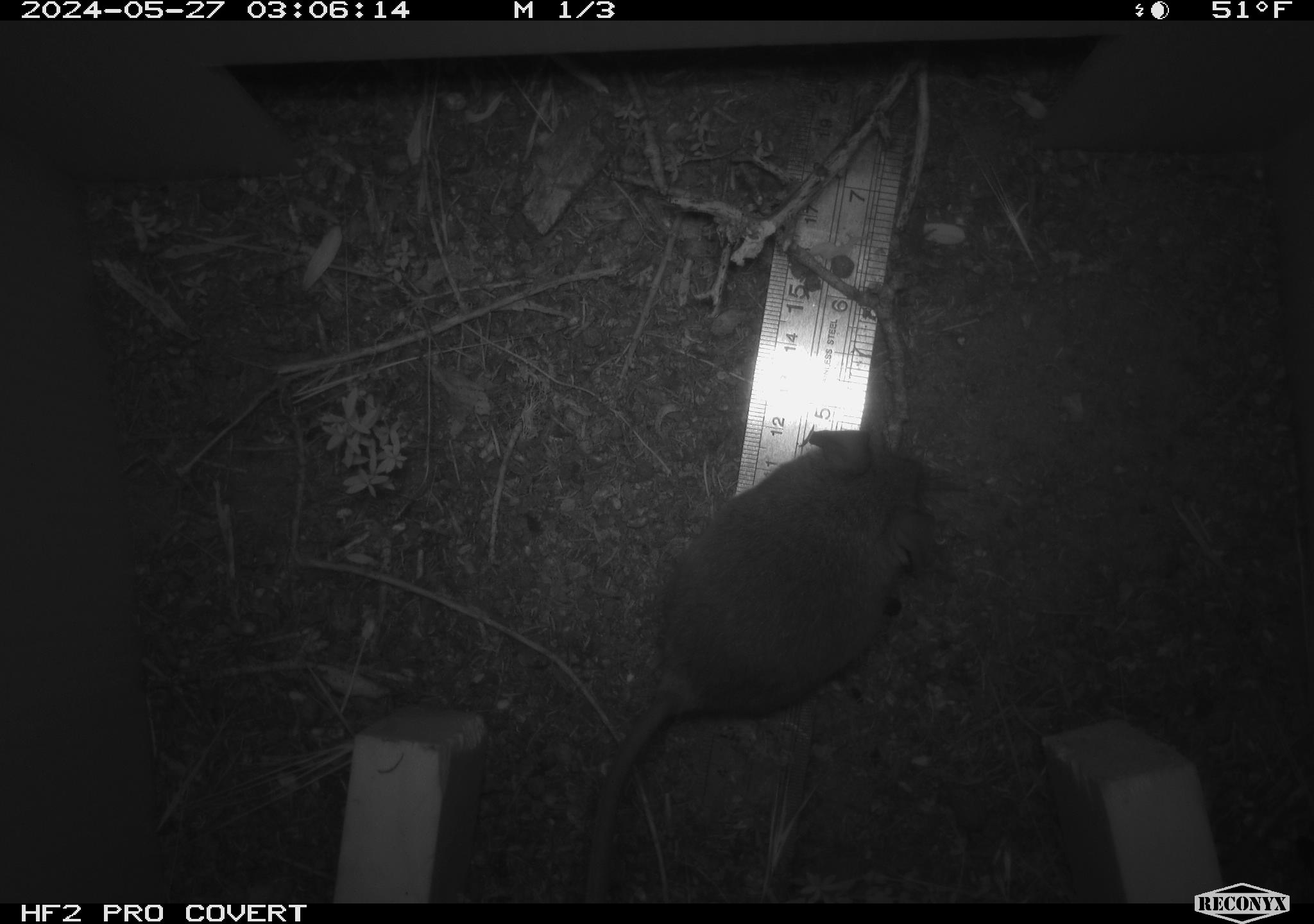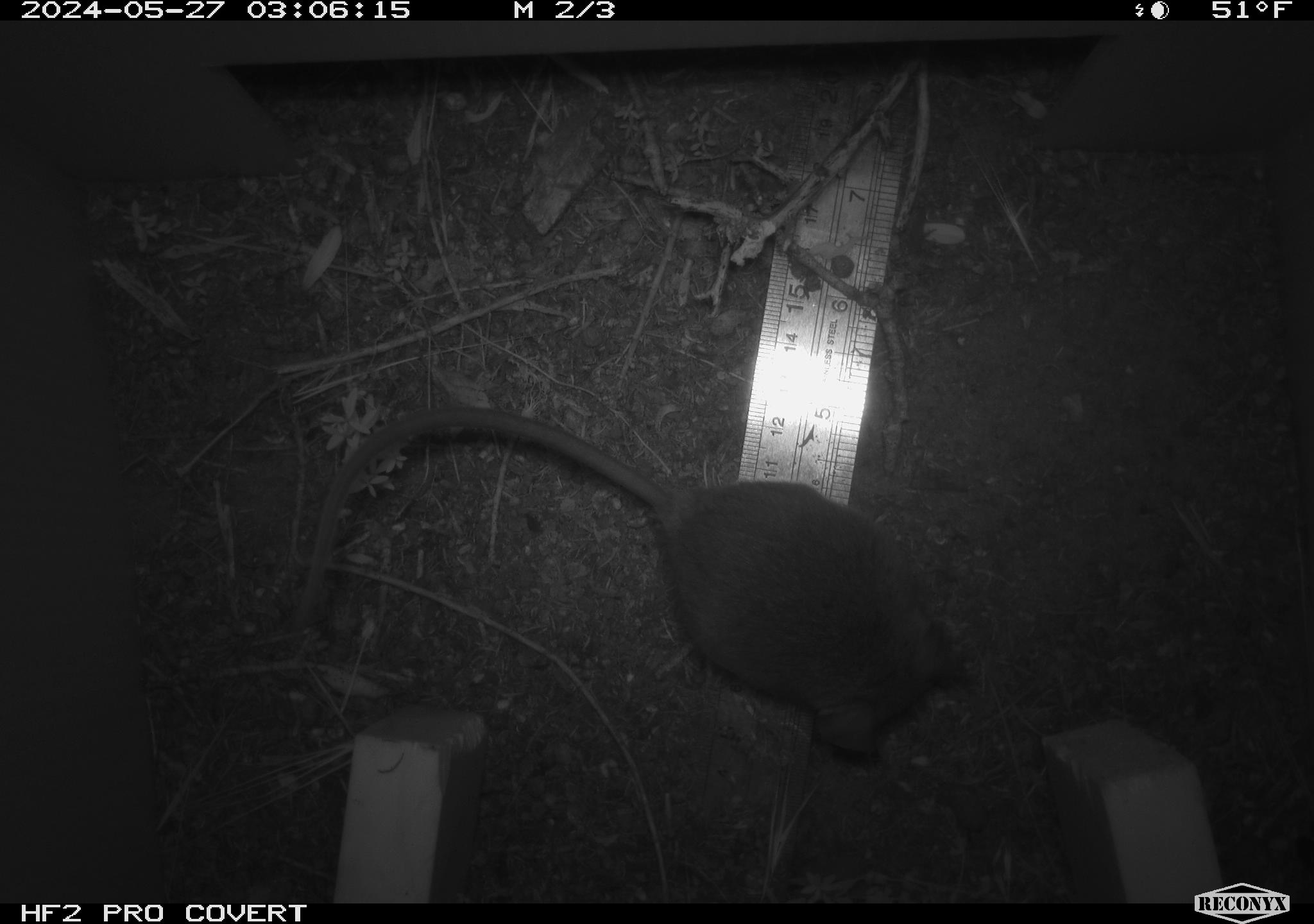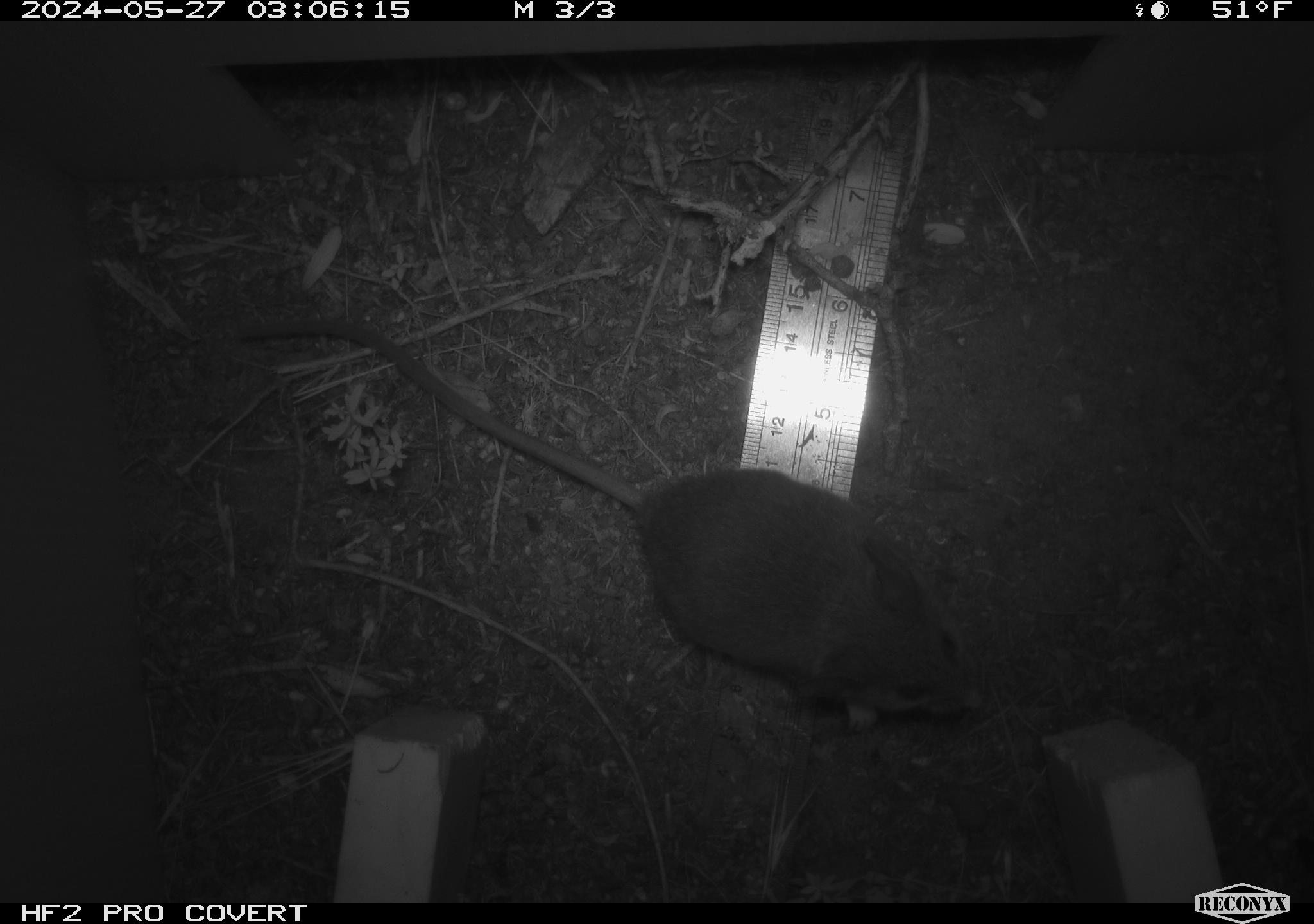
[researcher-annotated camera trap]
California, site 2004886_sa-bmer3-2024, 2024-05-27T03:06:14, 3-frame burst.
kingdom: Animalia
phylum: Chordata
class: Mammalia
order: Rodentia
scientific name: Rodentia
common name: mouse species